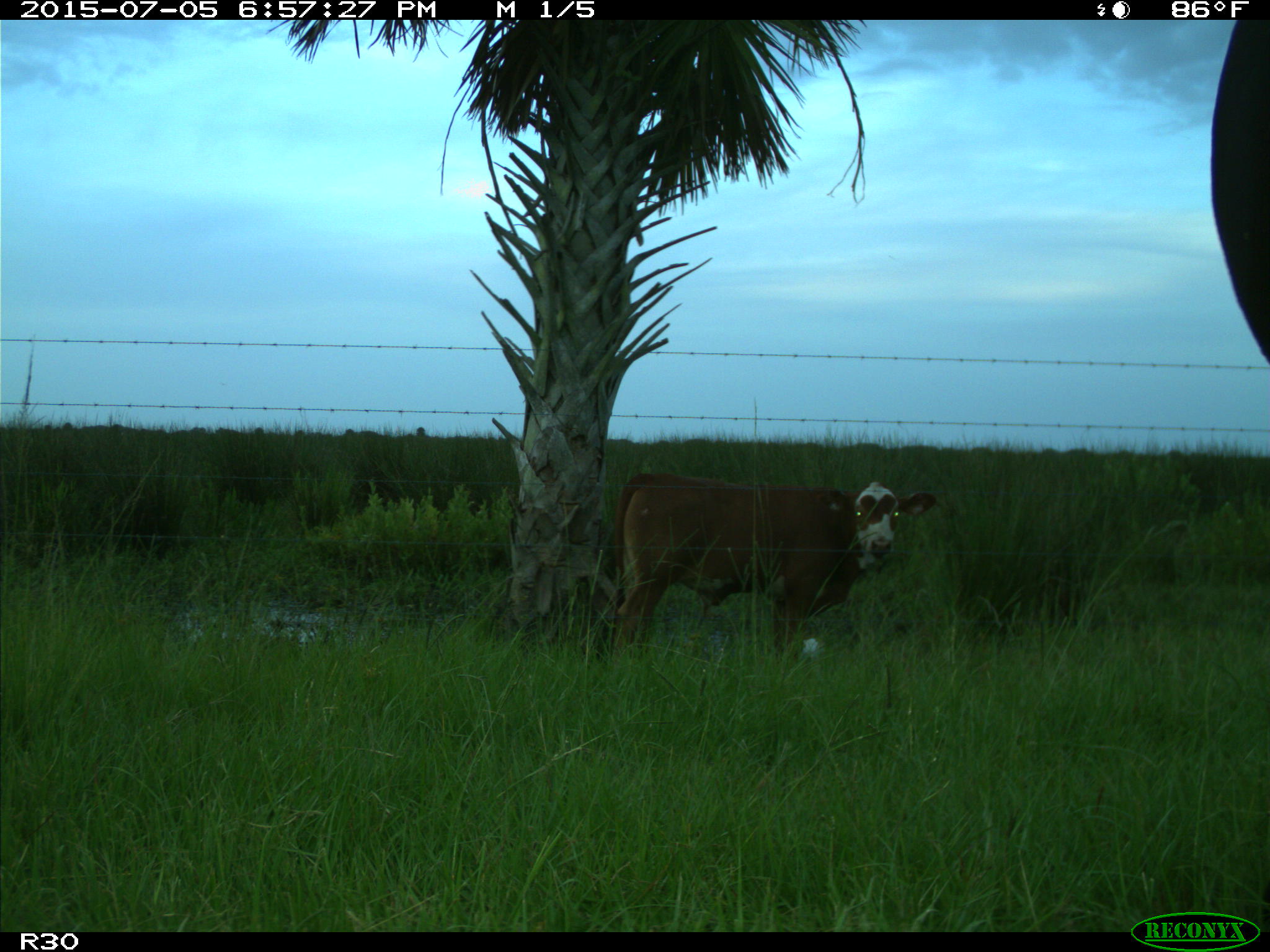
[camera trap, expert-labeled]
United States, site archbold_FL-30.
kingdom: Animalia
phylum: Chordata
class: Mammalia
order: Artiodactyla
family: Bovidae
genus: Bos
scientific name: Bos taurus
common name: domestic cow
Bos taurus (domestic cow).